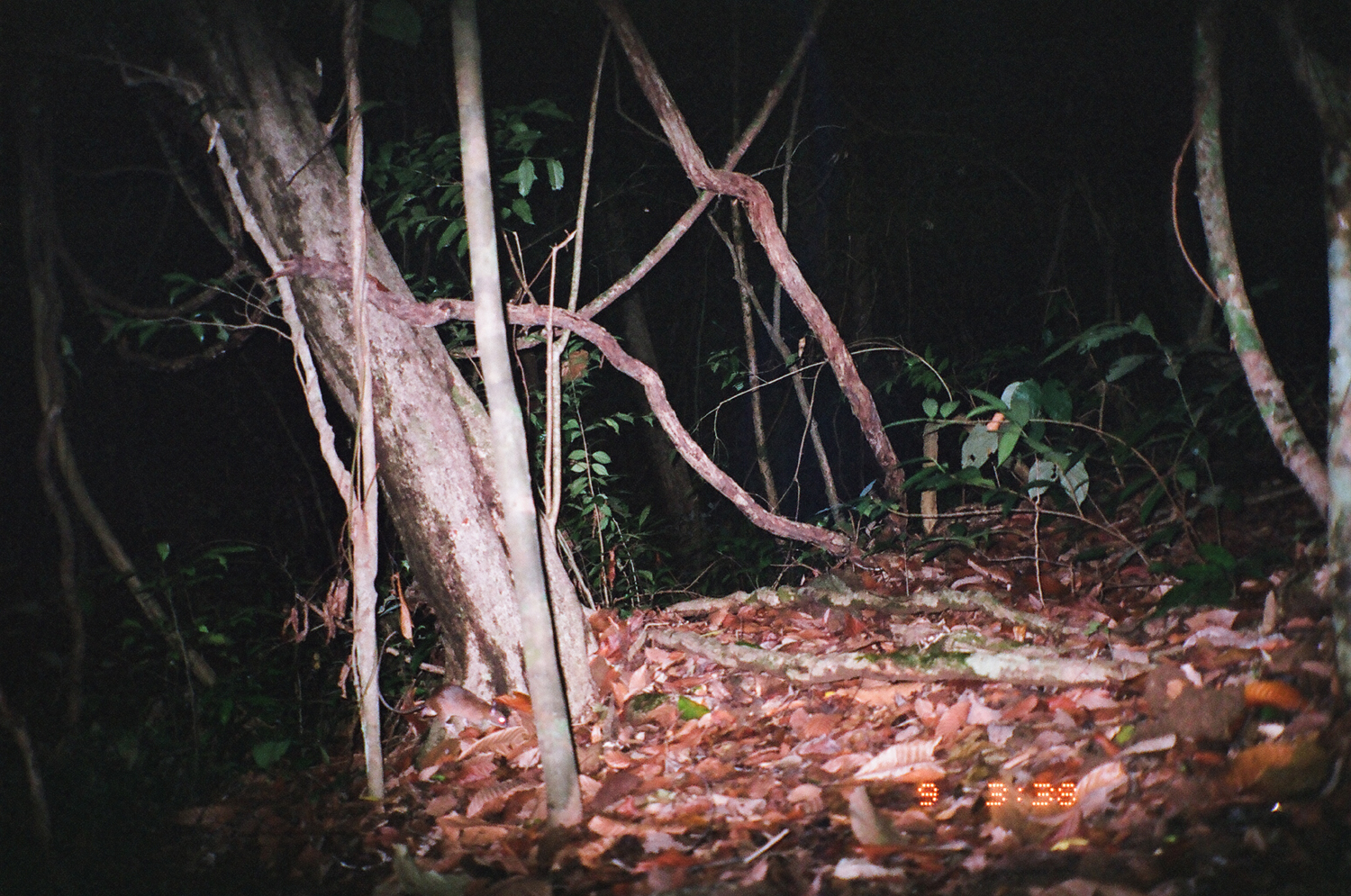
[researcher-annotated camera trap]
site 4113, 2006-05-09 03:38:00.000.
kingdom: Animalia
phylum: Chordata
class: Mammalia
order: Rodentia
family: Muridae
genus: Rattus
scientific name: Rattus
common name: rodent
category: unknown rat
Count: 1.